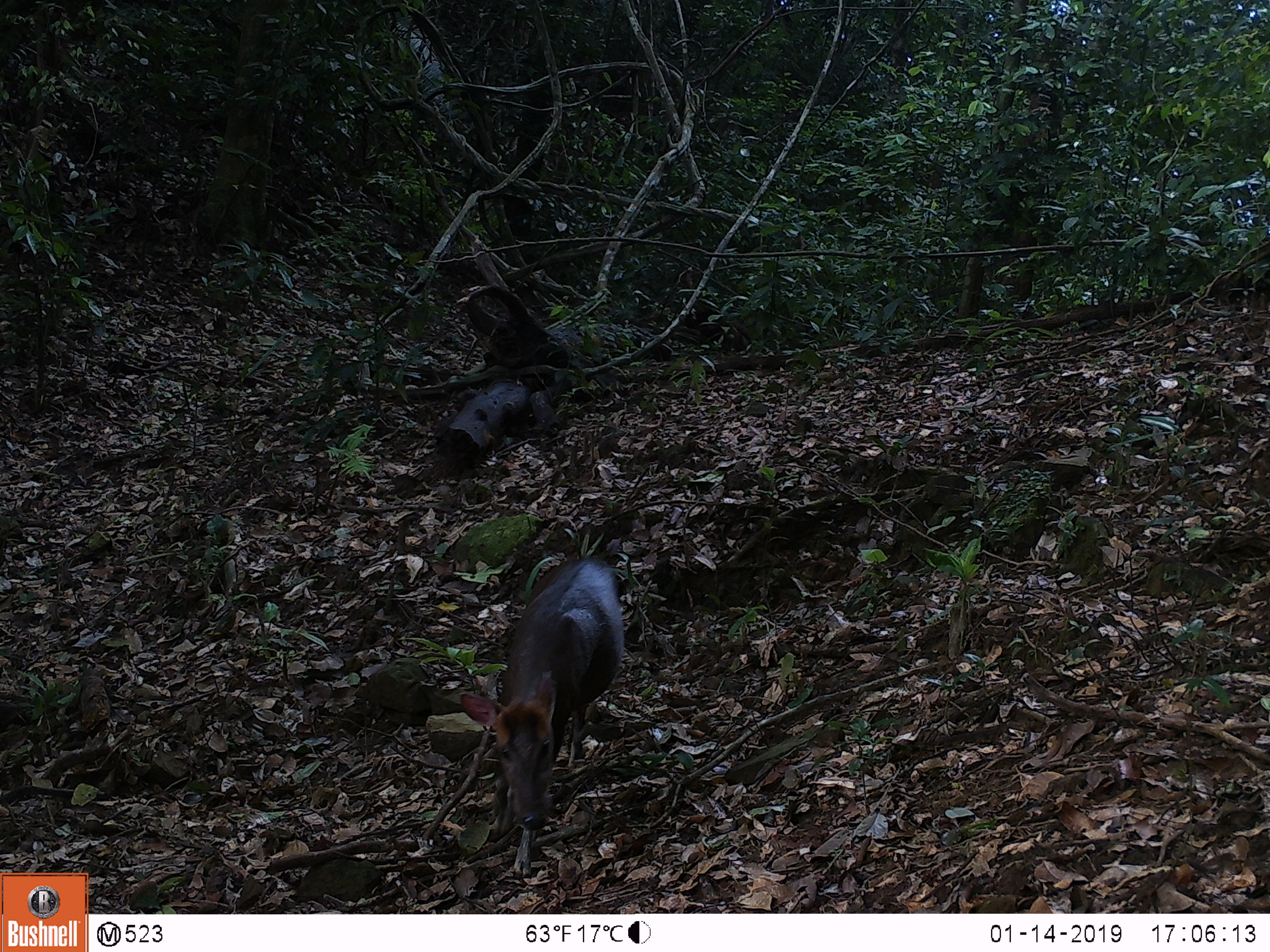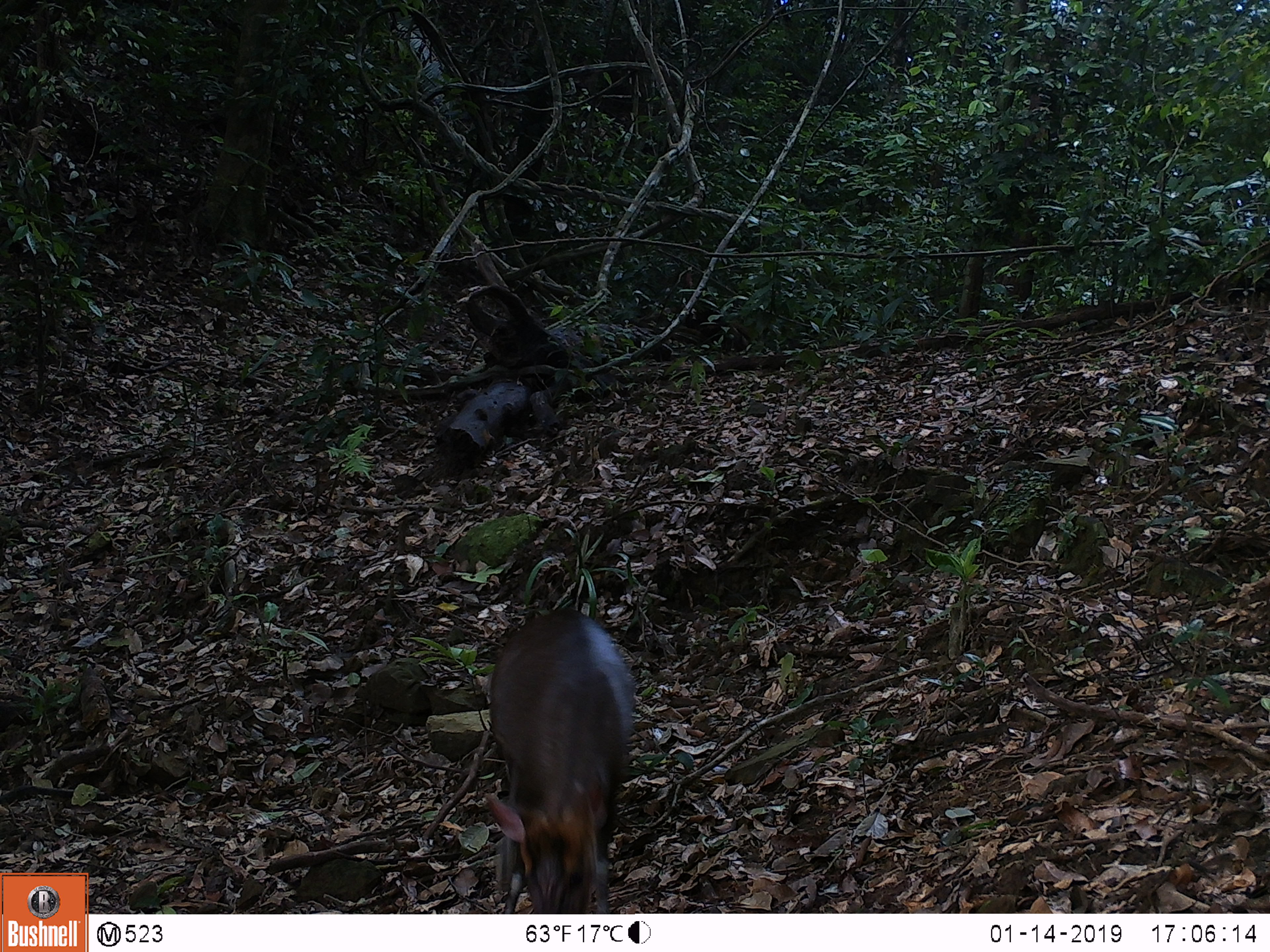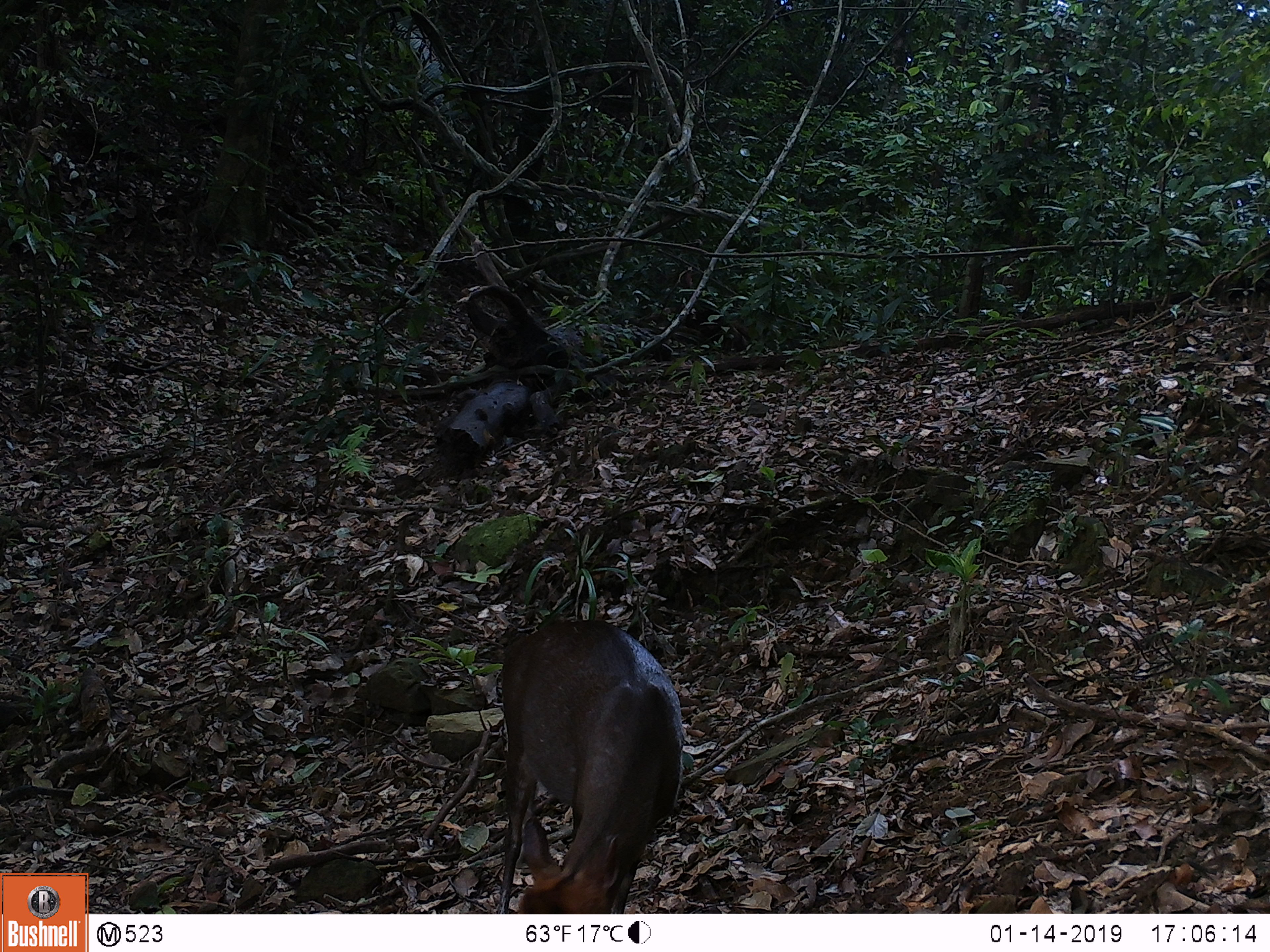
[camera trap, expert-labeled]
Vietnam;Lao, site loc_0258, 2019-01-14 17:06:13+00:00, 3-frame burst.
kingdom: Animalia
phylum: Chordata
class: Mammalia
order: Artiodactyla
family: Cervidae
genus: Muntiacus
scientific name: Muntiacus rooseveltorum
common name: roosevelt's muntjac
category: roosevelts muntjac group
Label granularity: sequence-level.